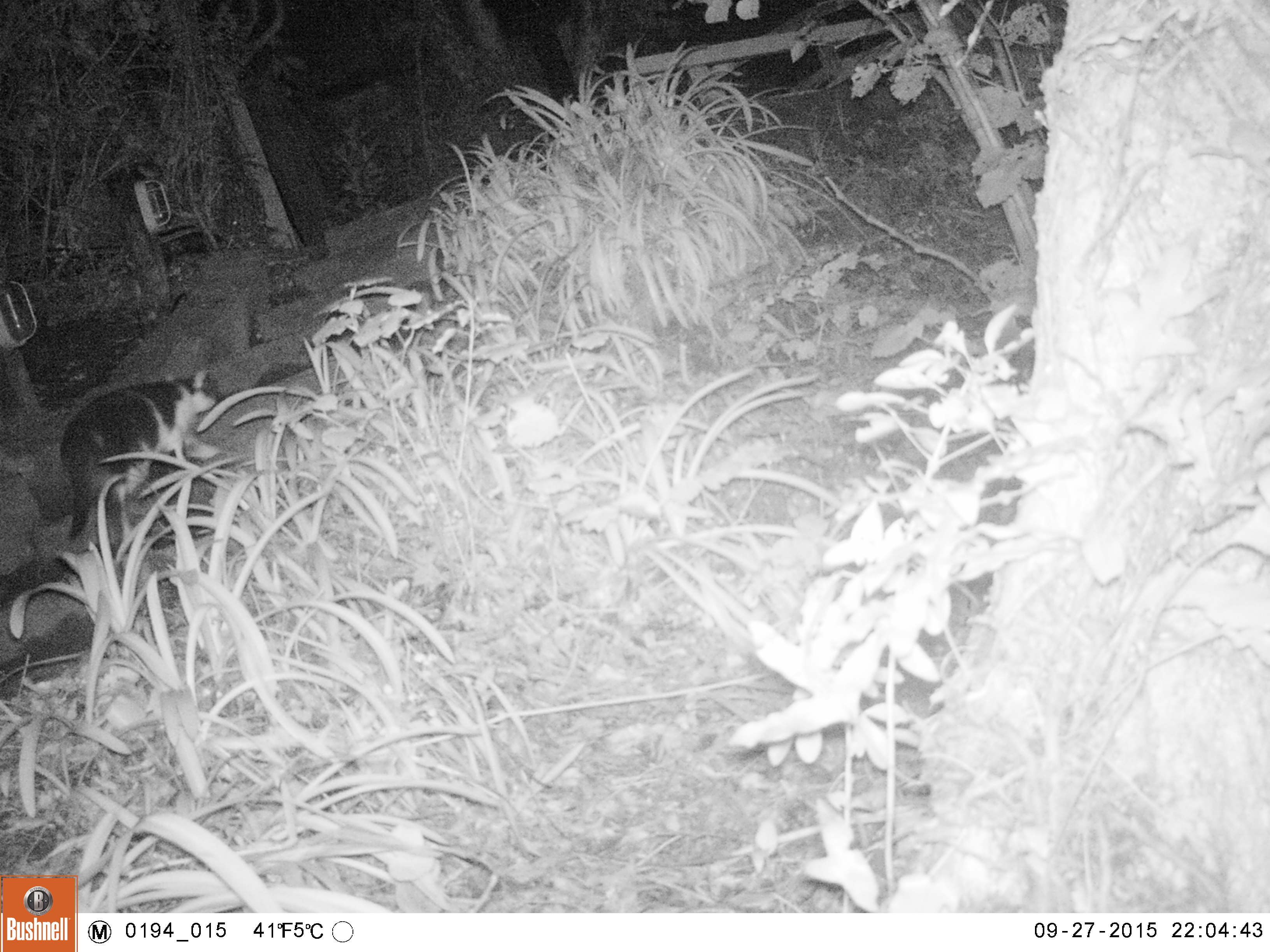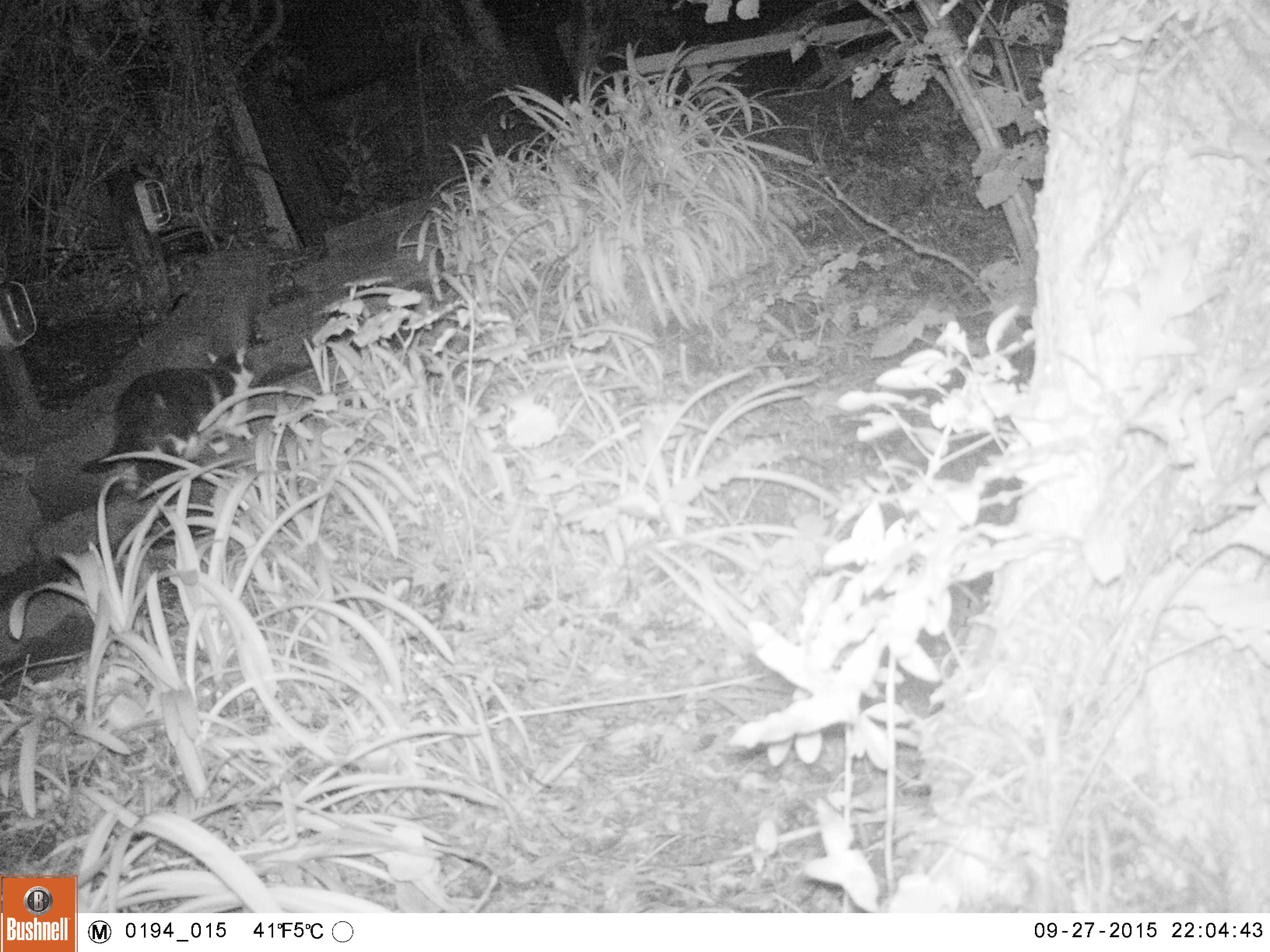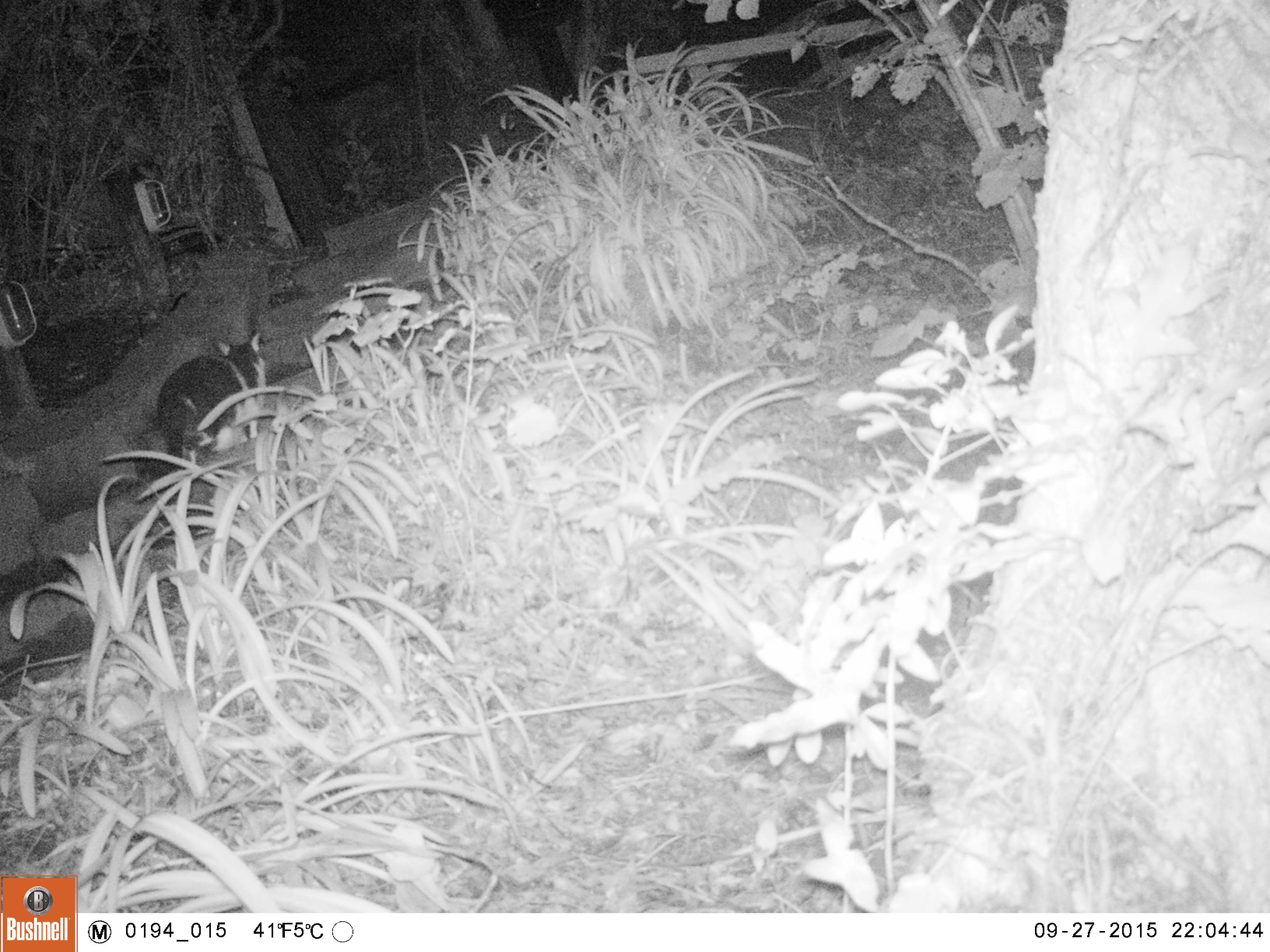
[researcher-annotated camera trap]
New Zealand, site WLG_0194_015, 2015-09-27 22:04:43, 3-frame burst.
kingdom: Animalia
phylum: Chordata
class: Mammalia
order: Carnivora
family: Felidae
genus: Felis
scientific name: Felis catus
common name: domestic cat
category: cat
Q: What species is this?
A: Cat (domestic cat) (Felis catus).